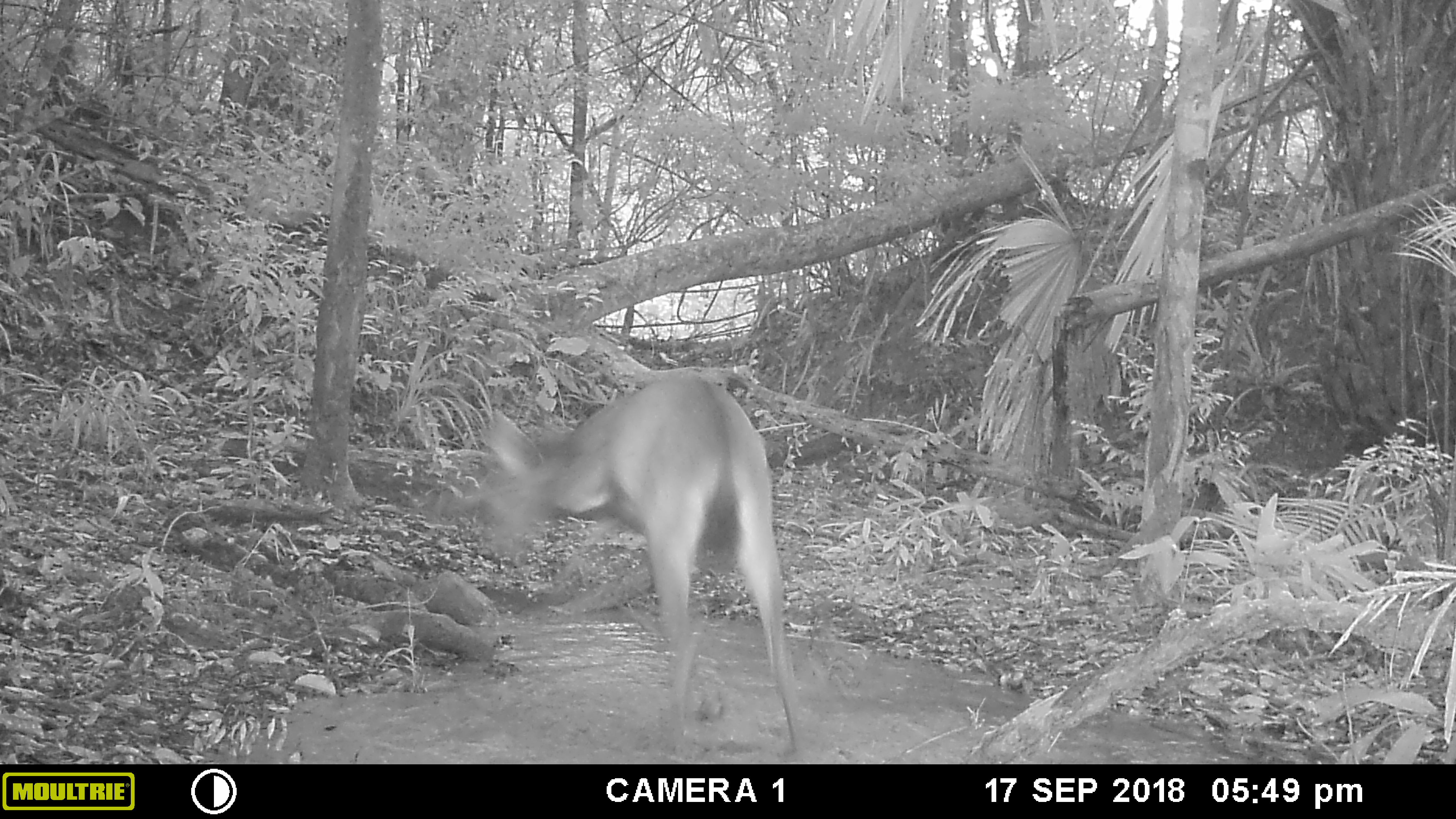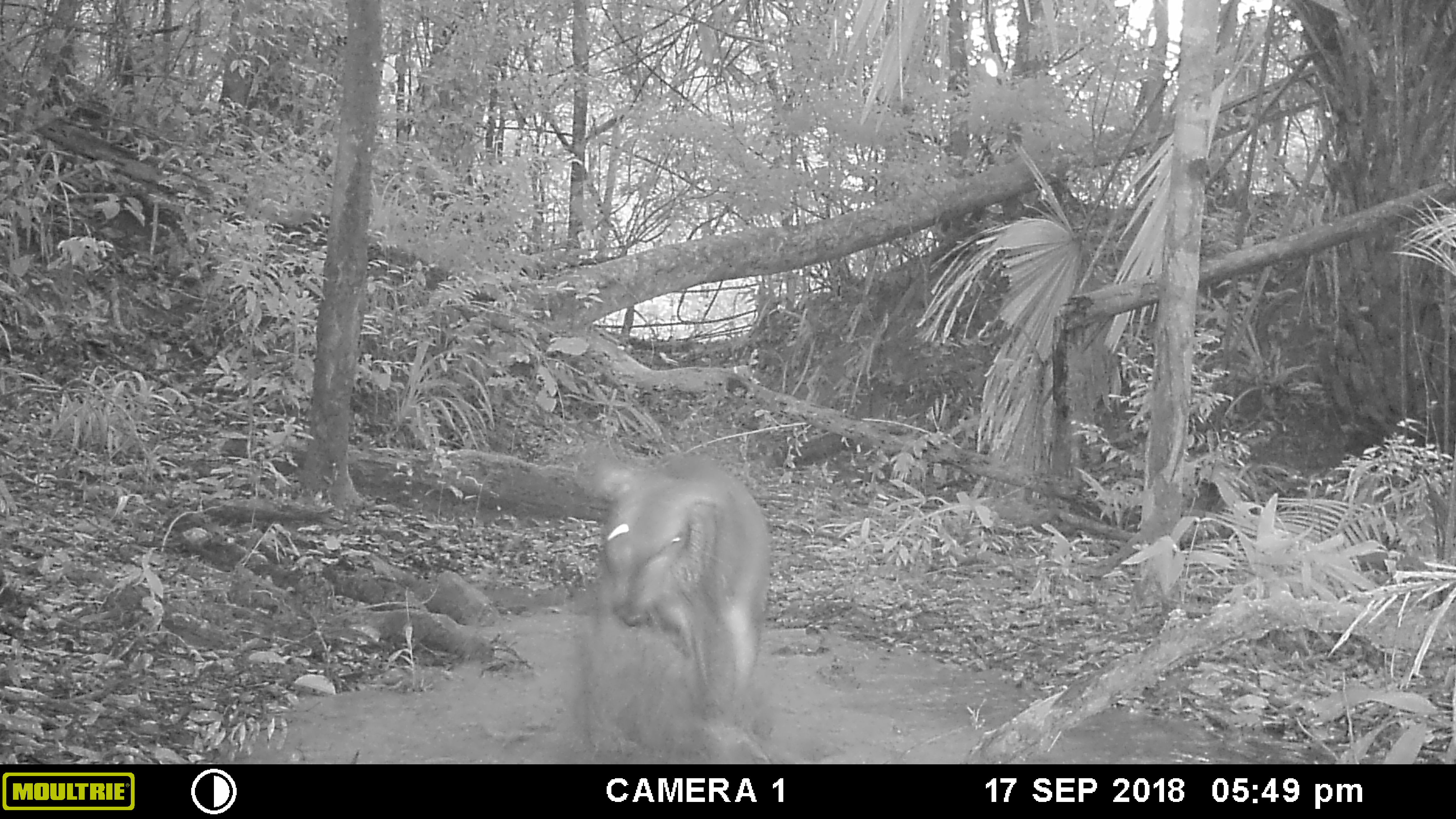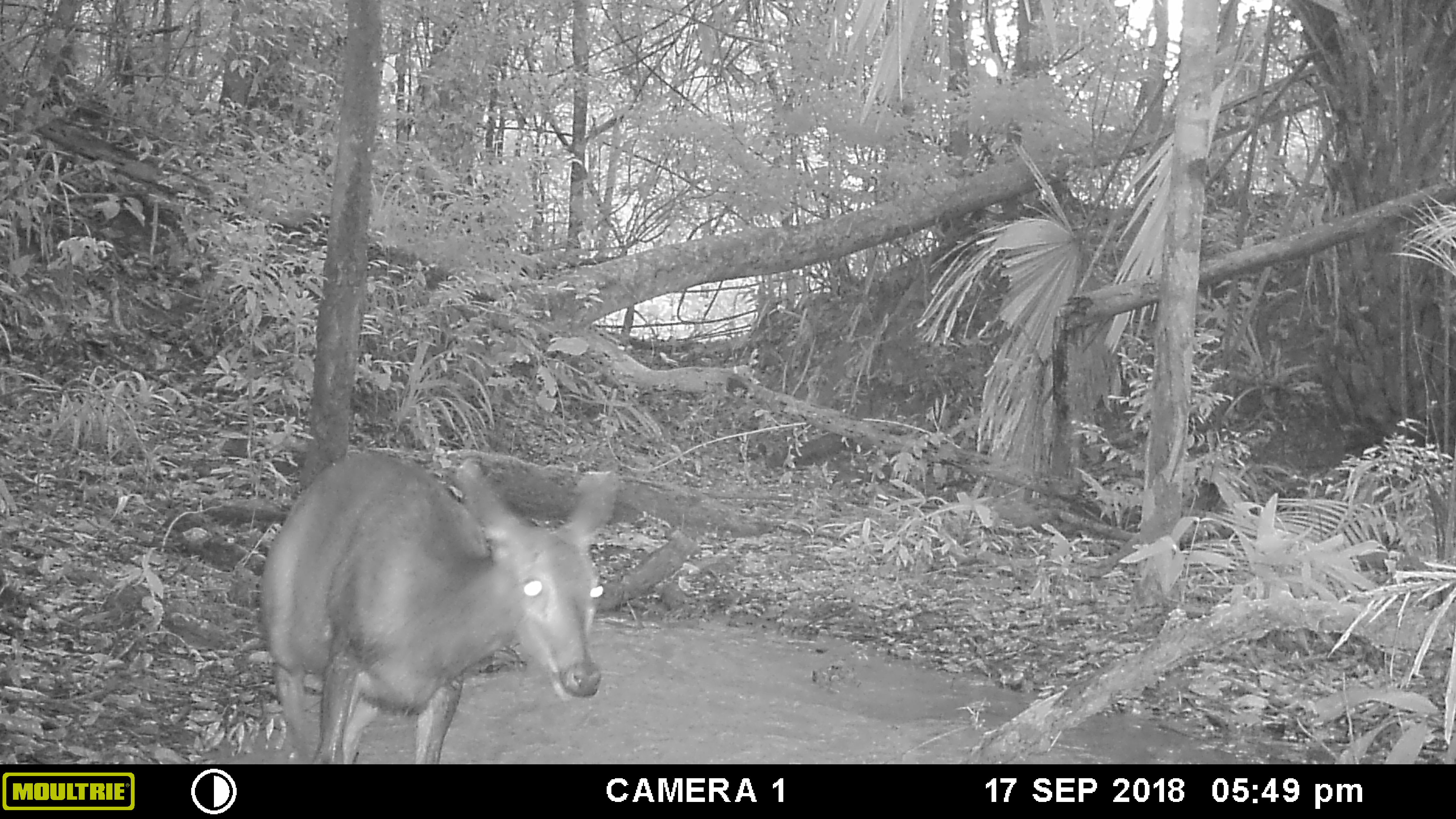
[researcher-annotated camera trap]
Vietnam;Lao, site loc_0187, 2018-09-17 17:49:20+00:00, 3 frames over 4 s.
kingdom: Animalia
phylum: Chordata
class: Mammalia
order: Artiodactyla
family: Cervidae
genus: Rusa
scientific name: Rusa unicolor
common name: sambar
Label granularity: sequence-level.